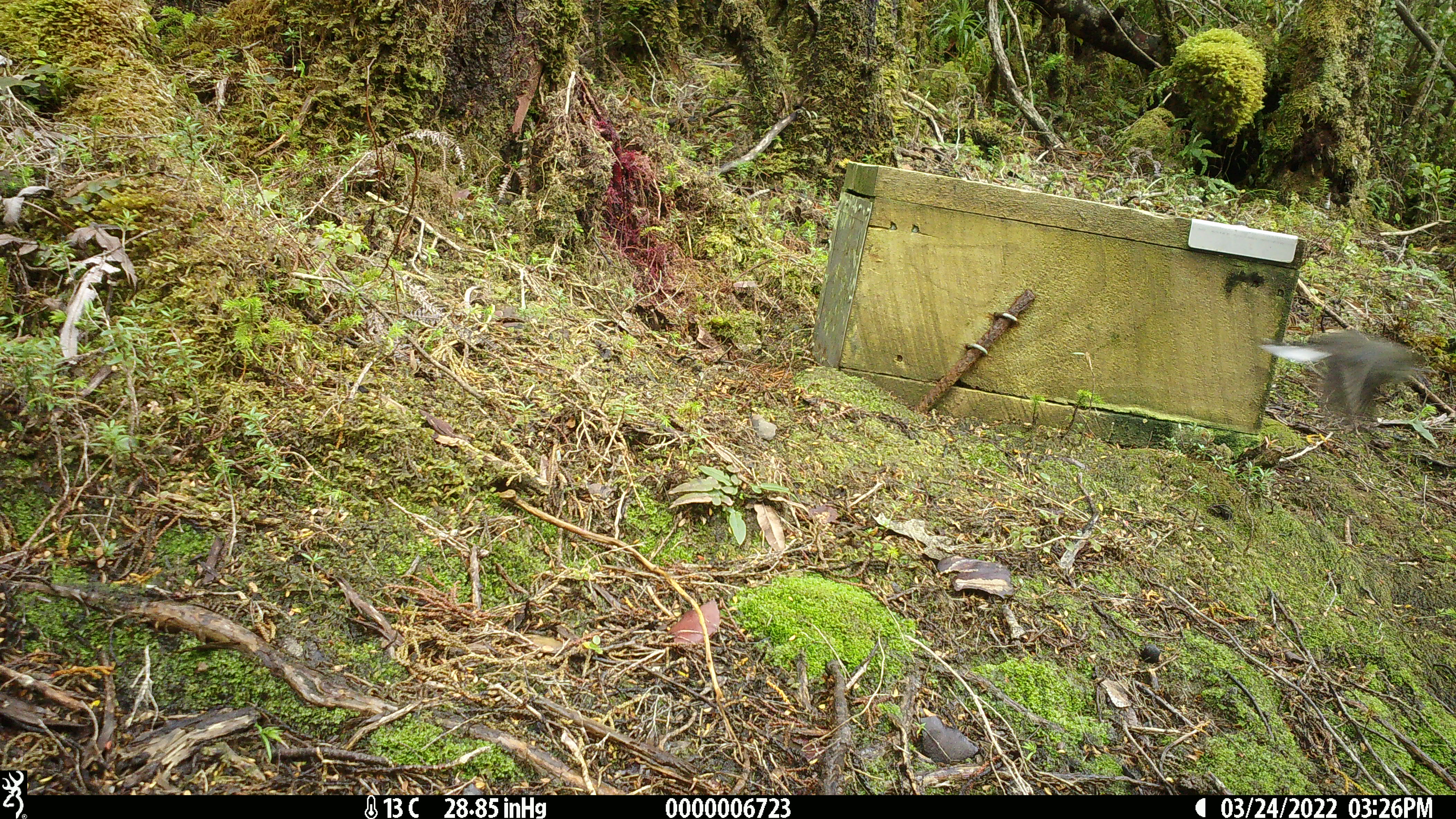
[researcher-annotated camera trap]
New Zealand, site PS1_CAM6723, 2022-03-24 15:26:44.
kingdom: Animalia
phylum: Chordata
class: Aves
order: Passeriformes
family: Meliphagidae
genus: Anthornis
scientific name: Anthornis melanura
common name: new zealand bellbird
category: bellbird